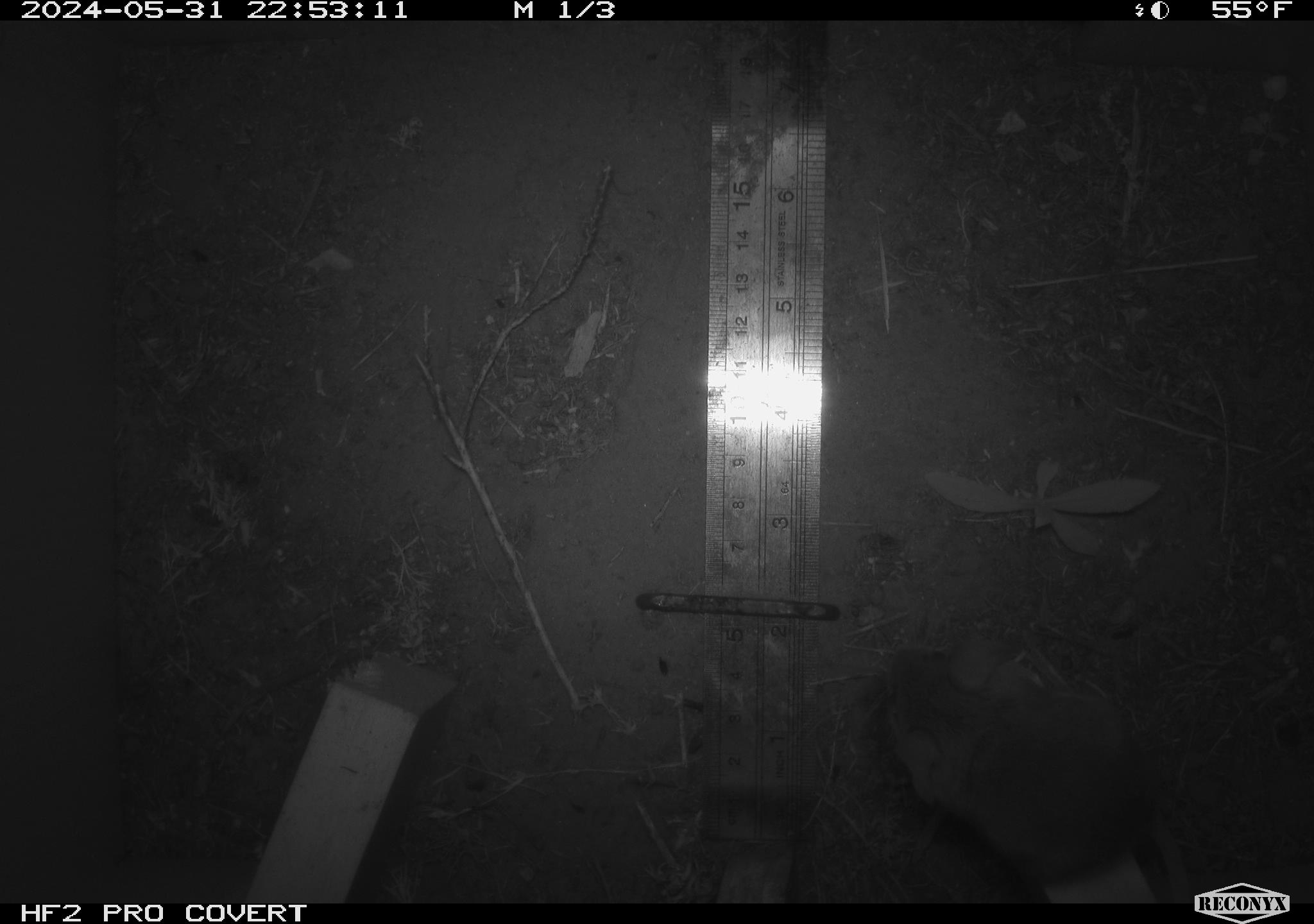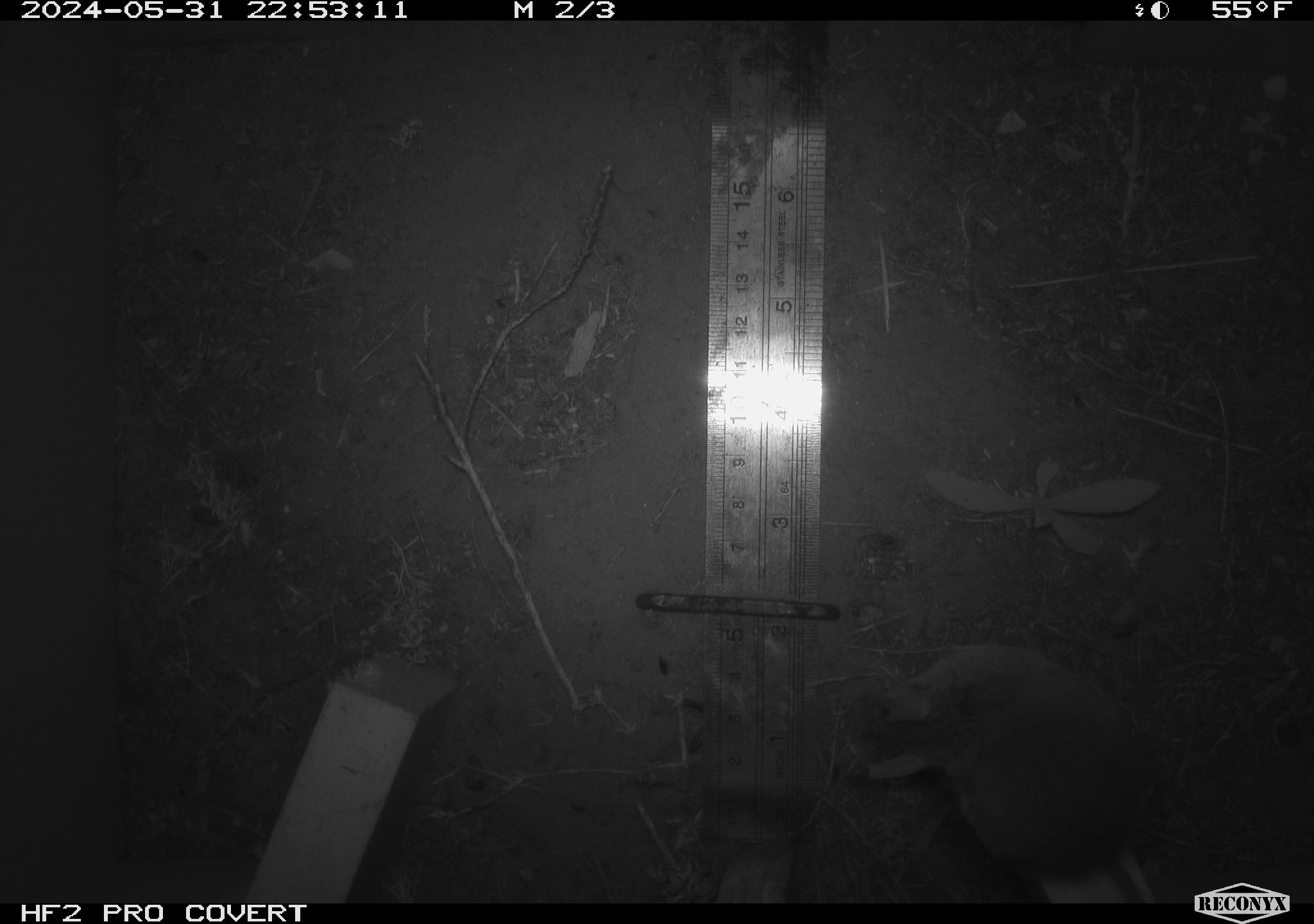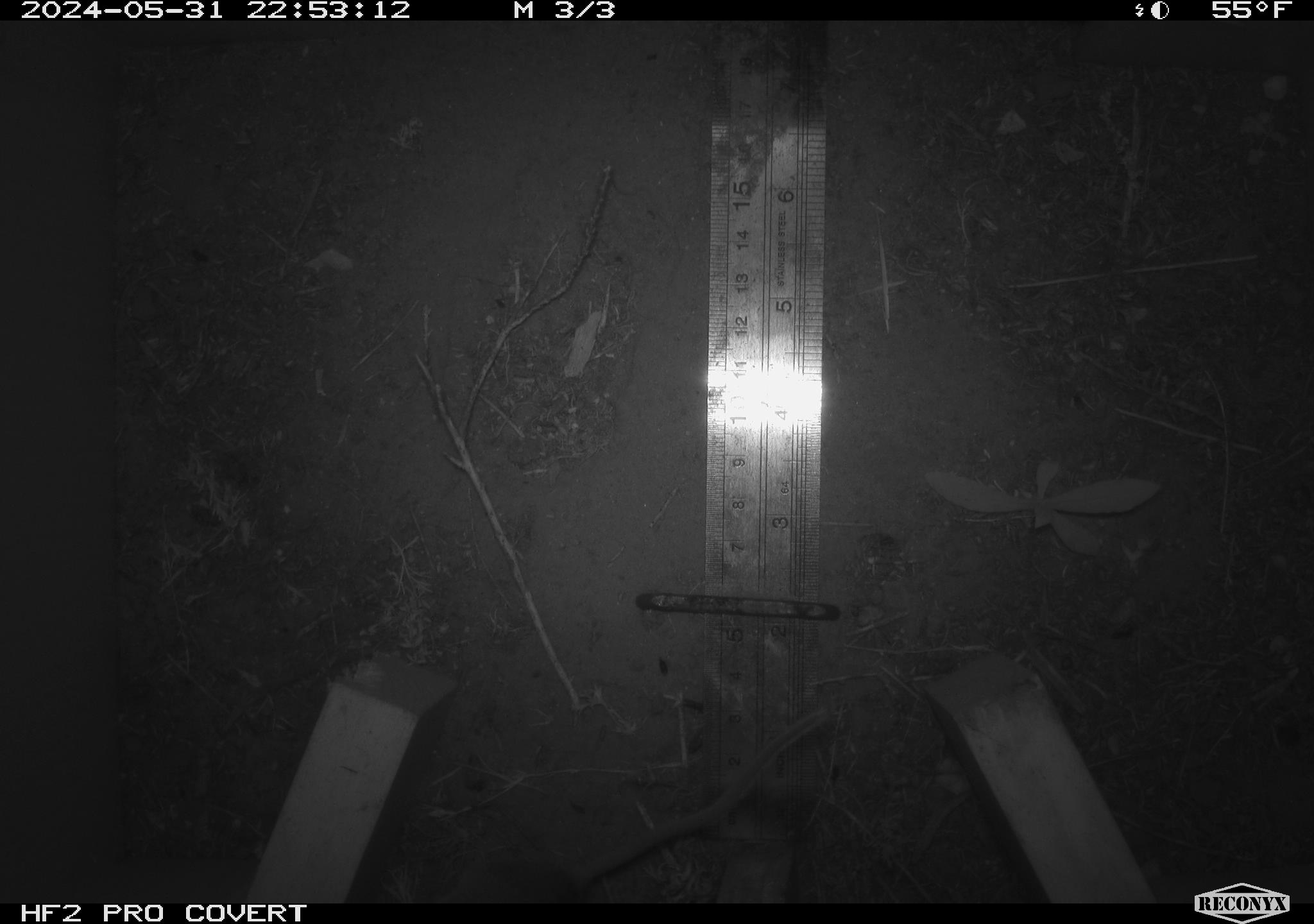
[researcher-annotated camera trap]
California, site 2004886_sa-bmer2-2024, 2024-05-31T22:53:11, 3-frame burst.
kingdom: Animalia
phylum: Chordata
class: Mammalia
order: Rodentia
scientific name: Rodentia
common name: mouse species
Mouse species (Rodentia).